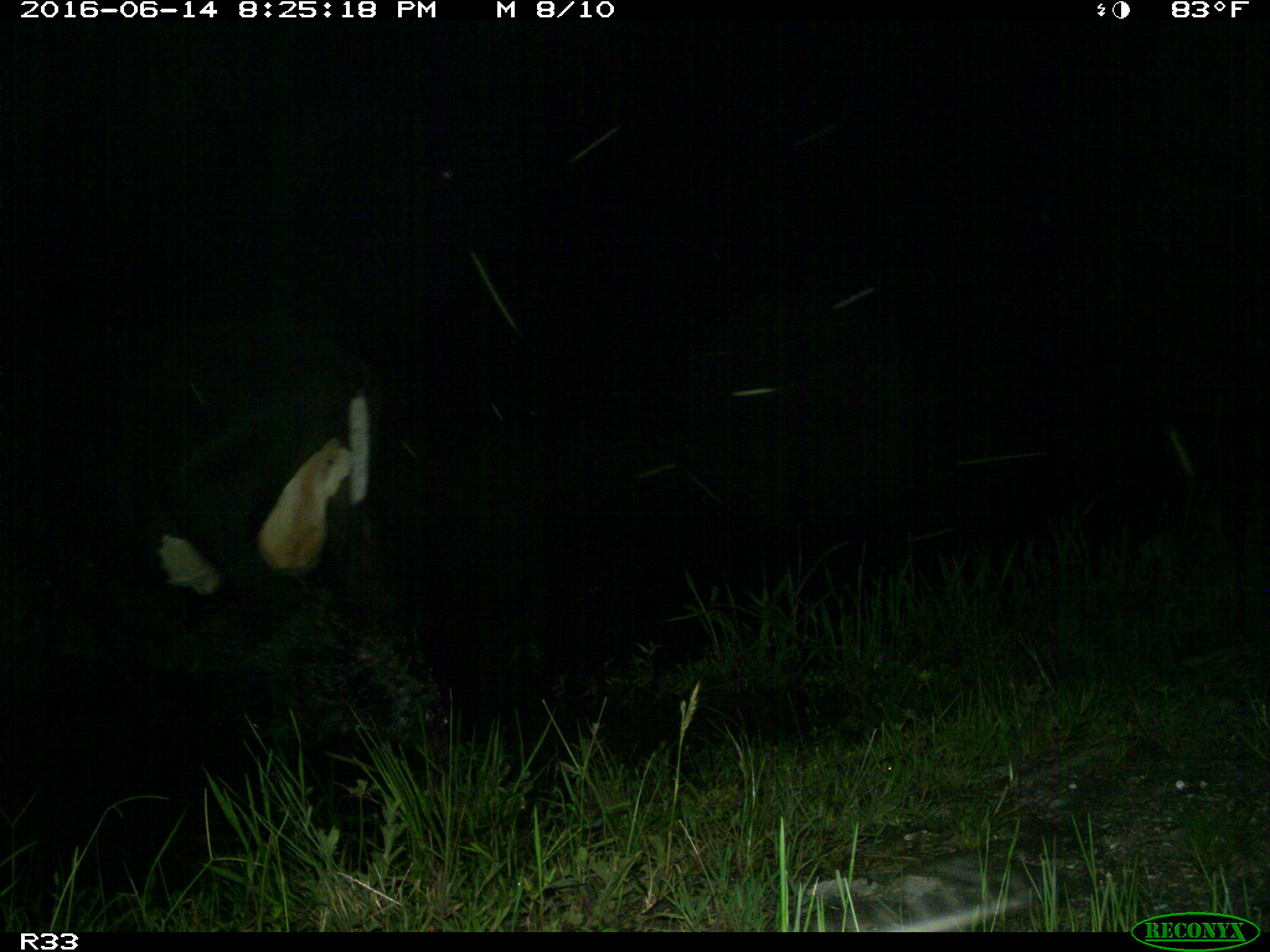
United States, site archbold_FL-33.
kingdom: Animalia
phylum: Chordata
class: Mammalia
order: Artiodactyla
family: Bovidae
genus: Bos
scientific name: Bos taurus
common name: domestic cow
Bos taurus (domestic cow).